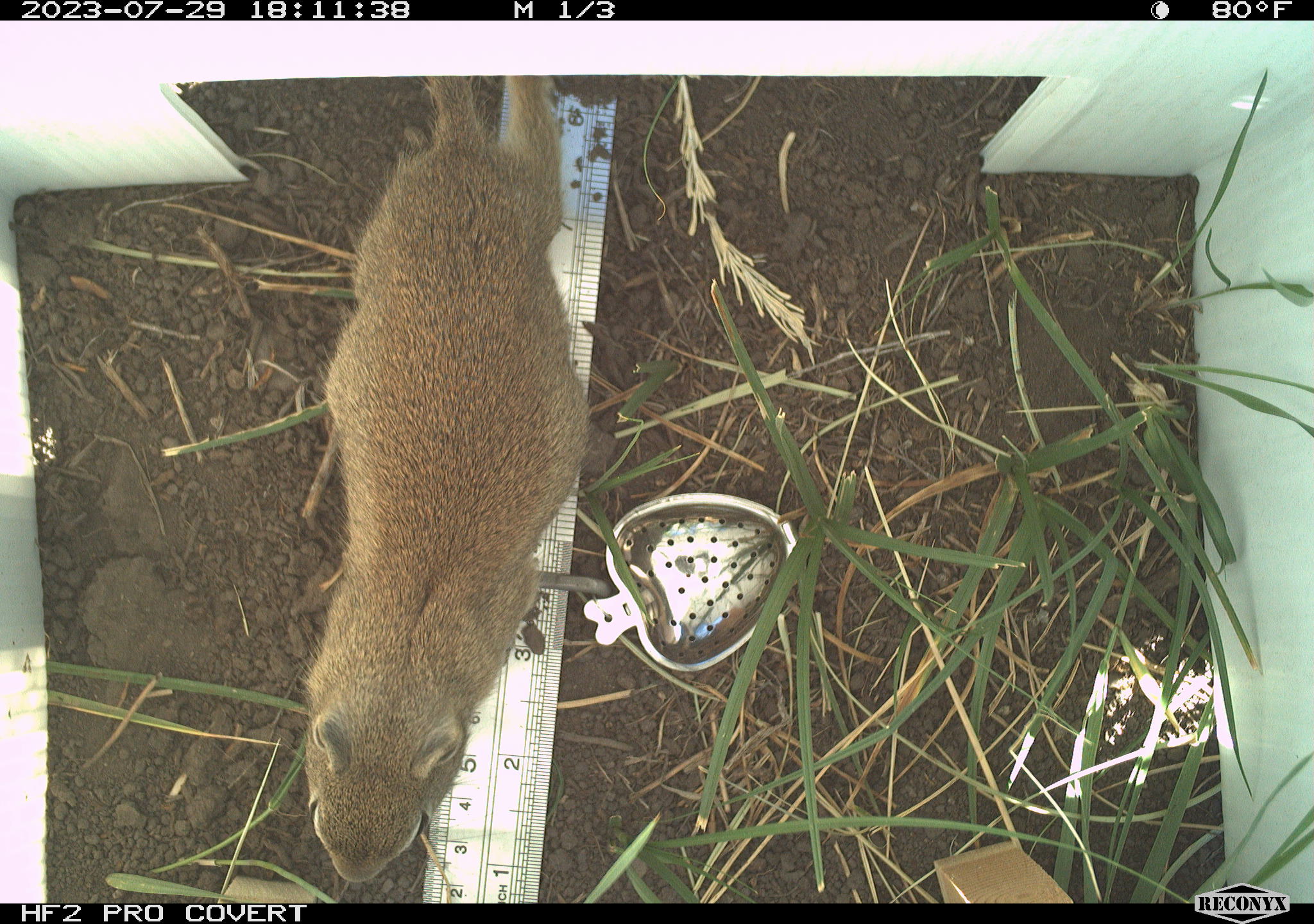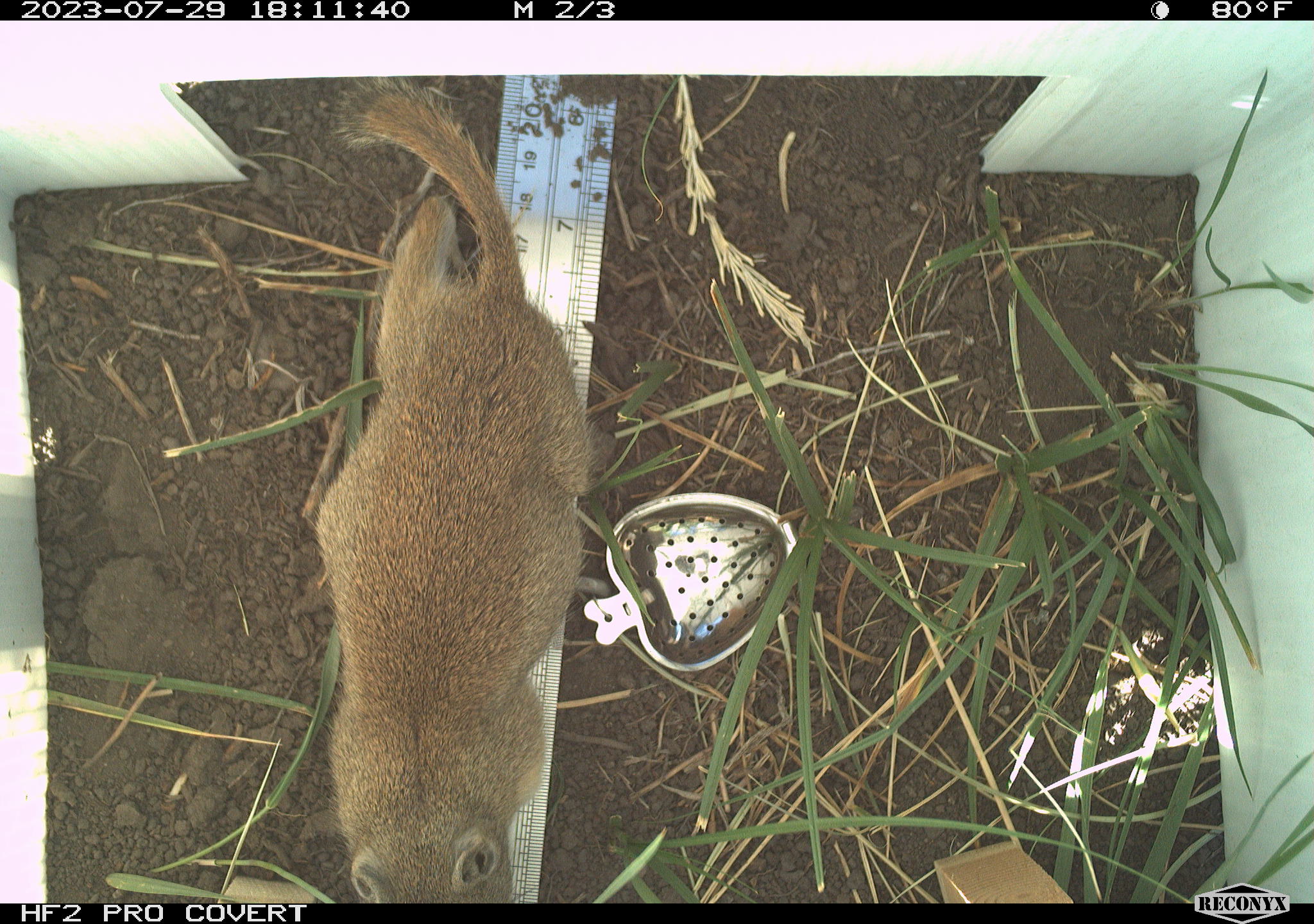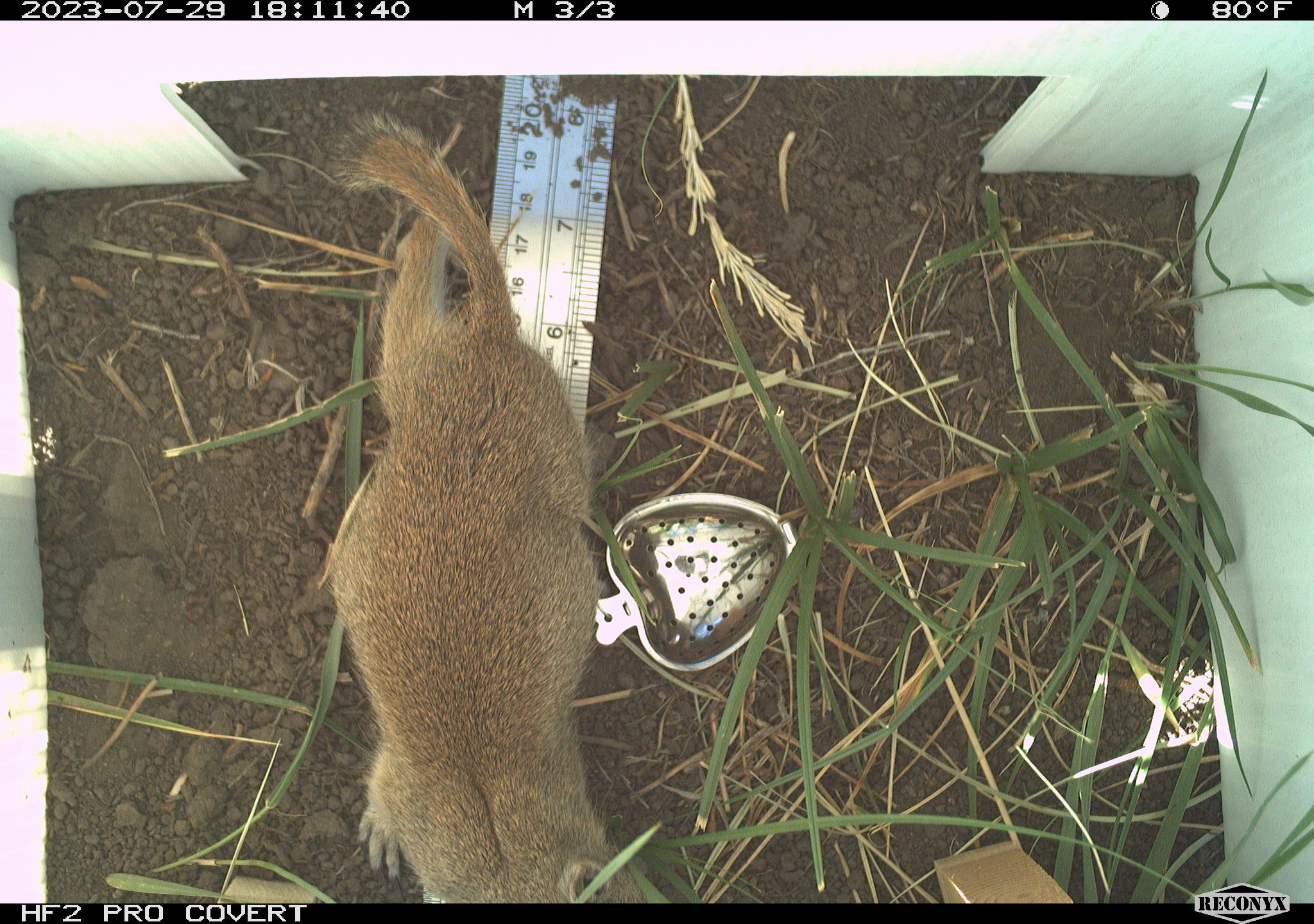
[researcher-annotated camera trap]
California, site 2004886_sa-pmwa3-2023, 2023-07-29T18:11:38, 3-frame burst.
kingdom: Animalia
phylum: Chordata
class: Mammalia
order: Rodentia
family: Sciuridae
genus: Urocitellus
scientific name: Urocitellus beldingi beldingi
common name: belding's ground squirrel